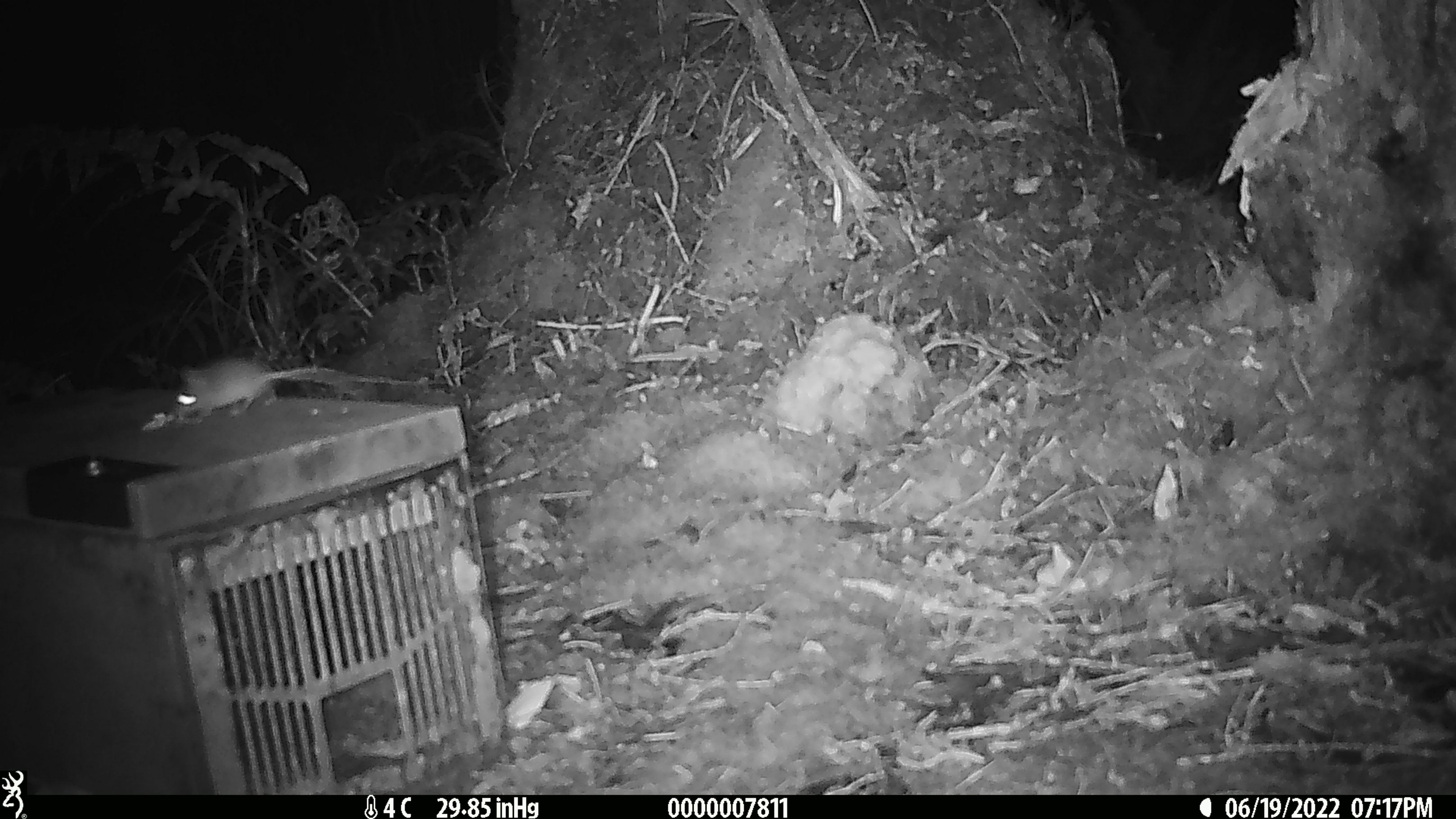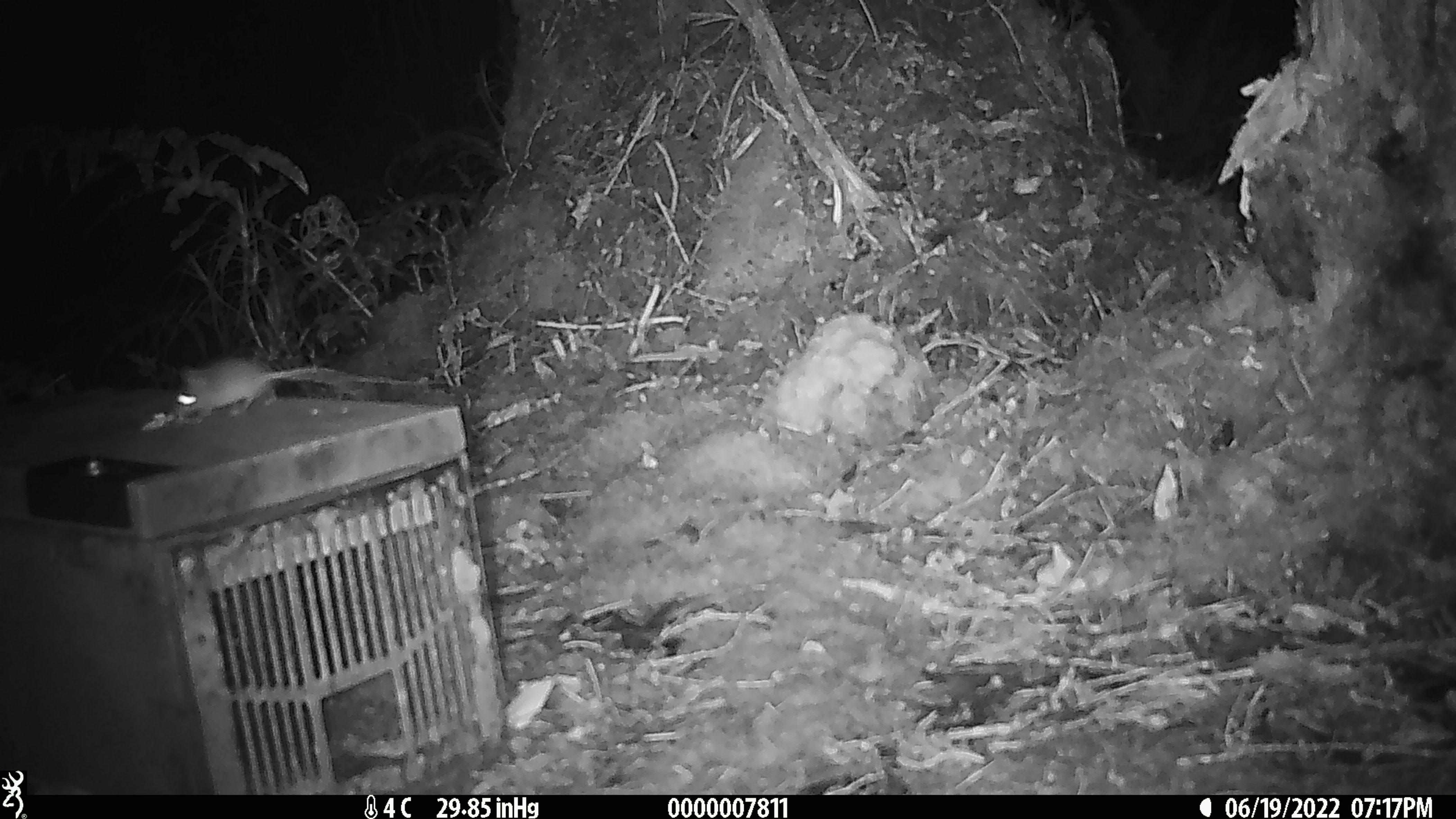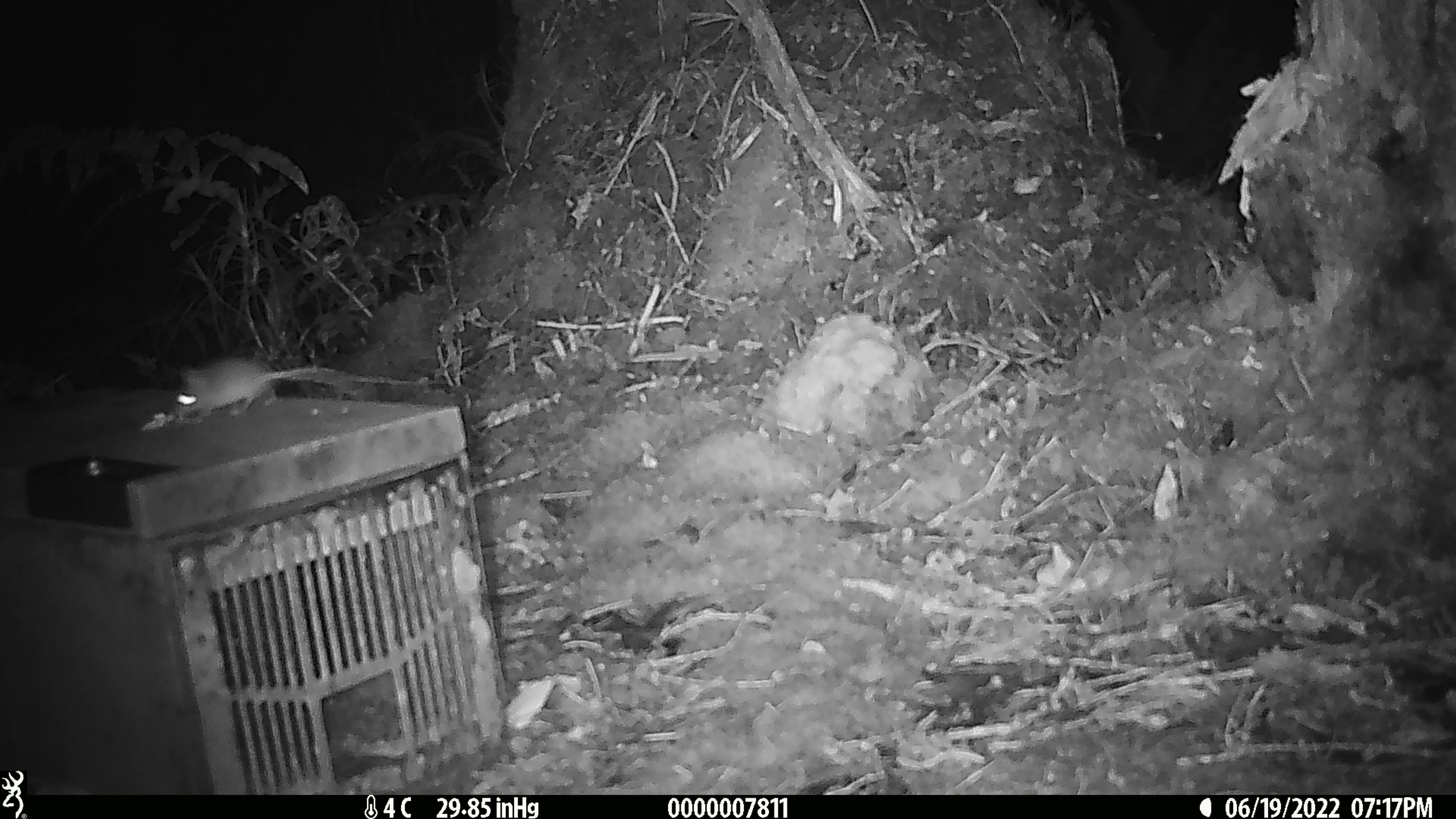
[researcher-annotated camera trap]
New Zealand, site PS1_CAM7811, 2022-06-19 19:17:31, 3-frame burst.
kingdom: Animalia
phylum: Chordata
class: Mammalia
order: Rodentia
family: Muridae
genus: Mus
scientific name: Mus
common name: mouse